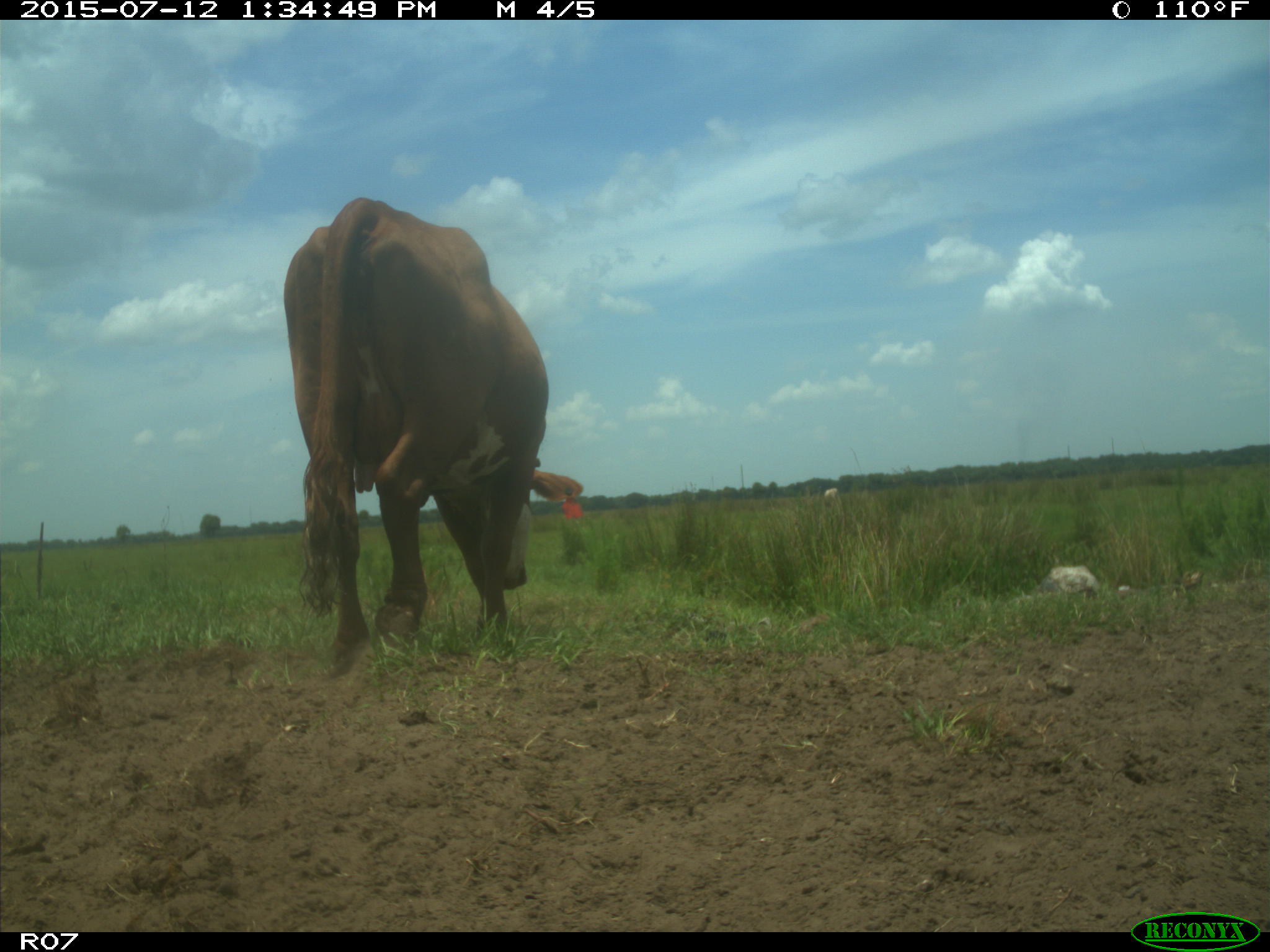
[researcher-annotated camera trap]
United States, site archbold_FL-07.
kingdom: Animalia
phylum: Chordata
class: Mammalia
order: Artiodactyla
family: Bovidae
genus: Bos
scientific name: Bos taurus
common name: domestic cow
Bos taurus (domestic cow).